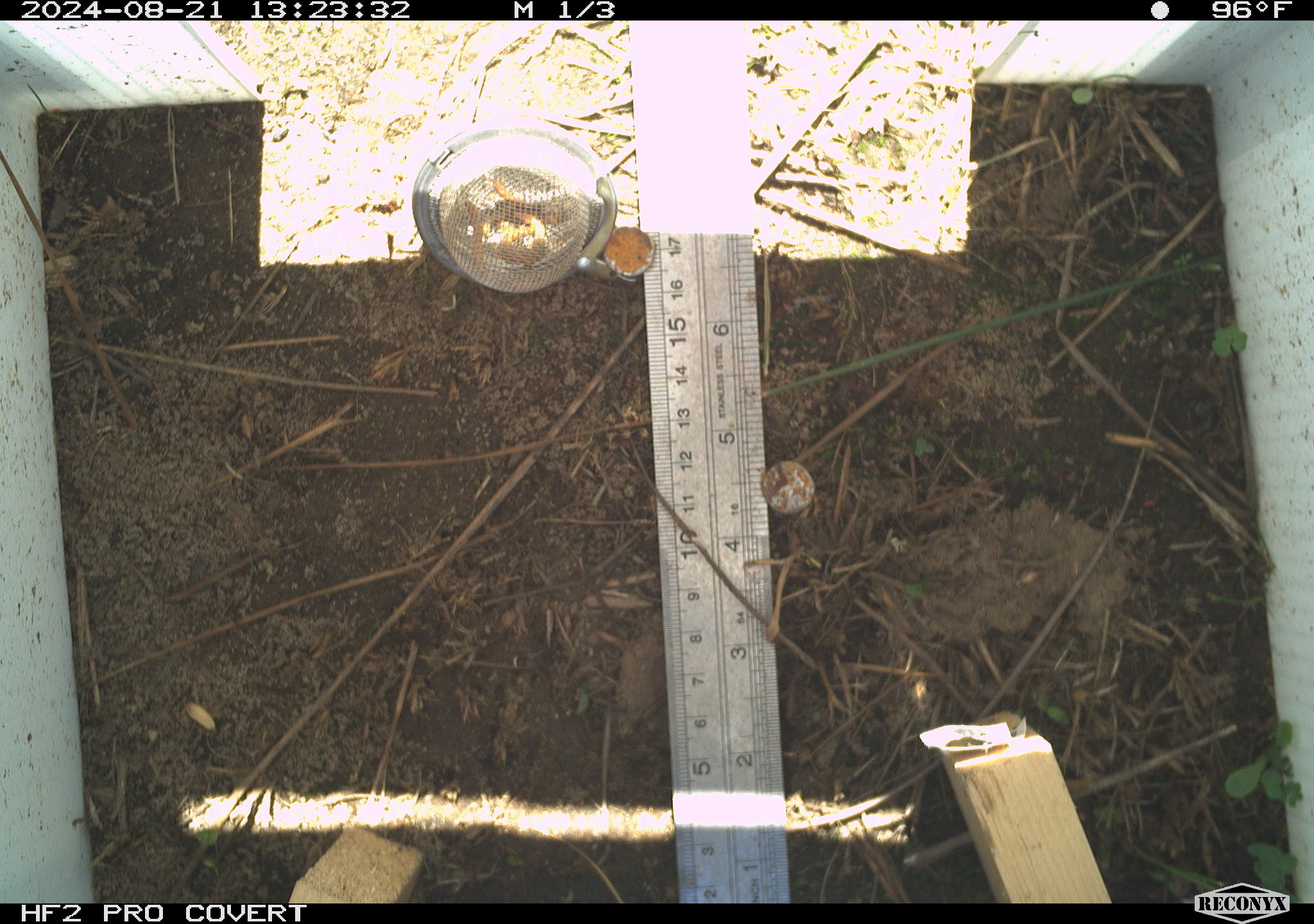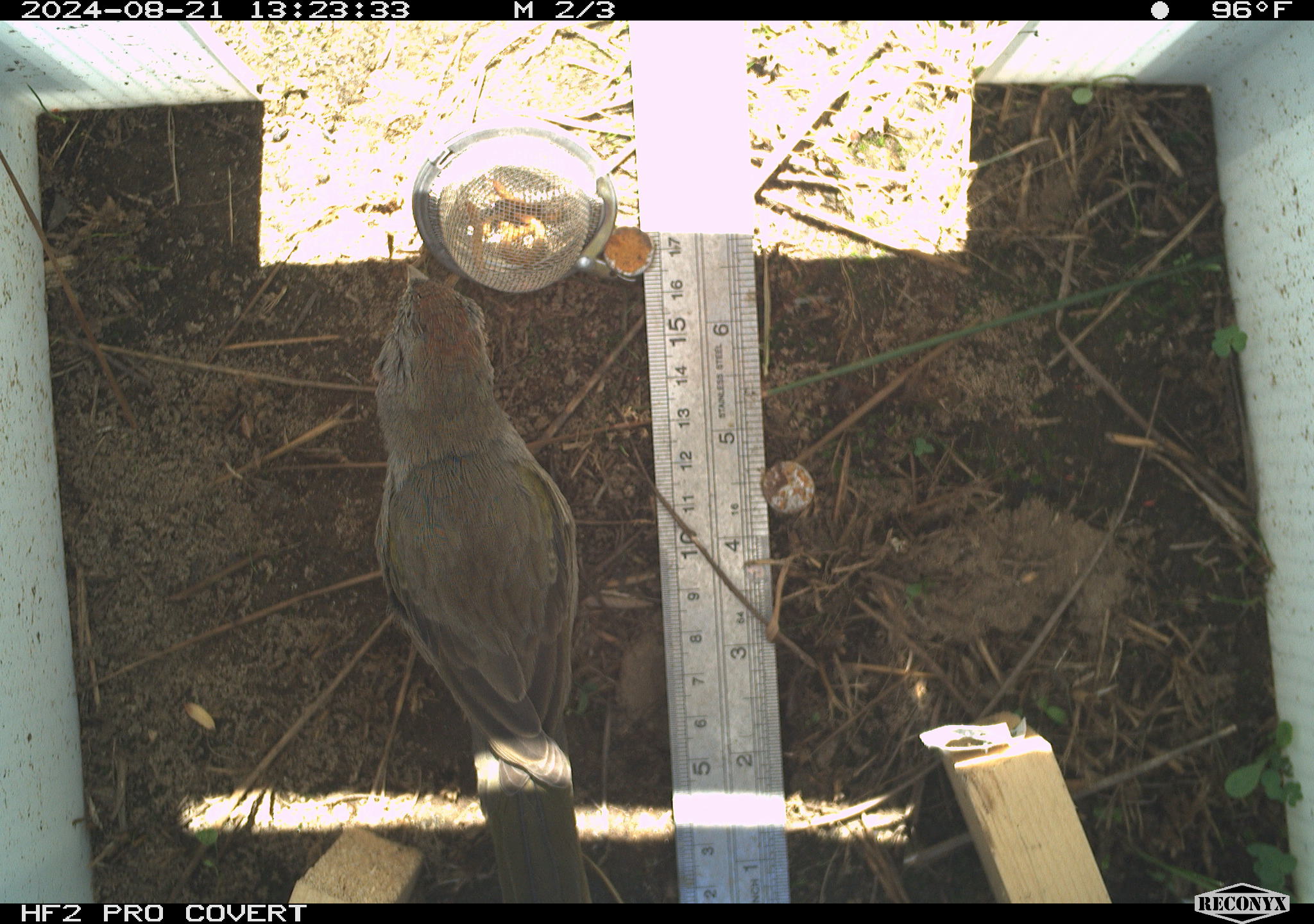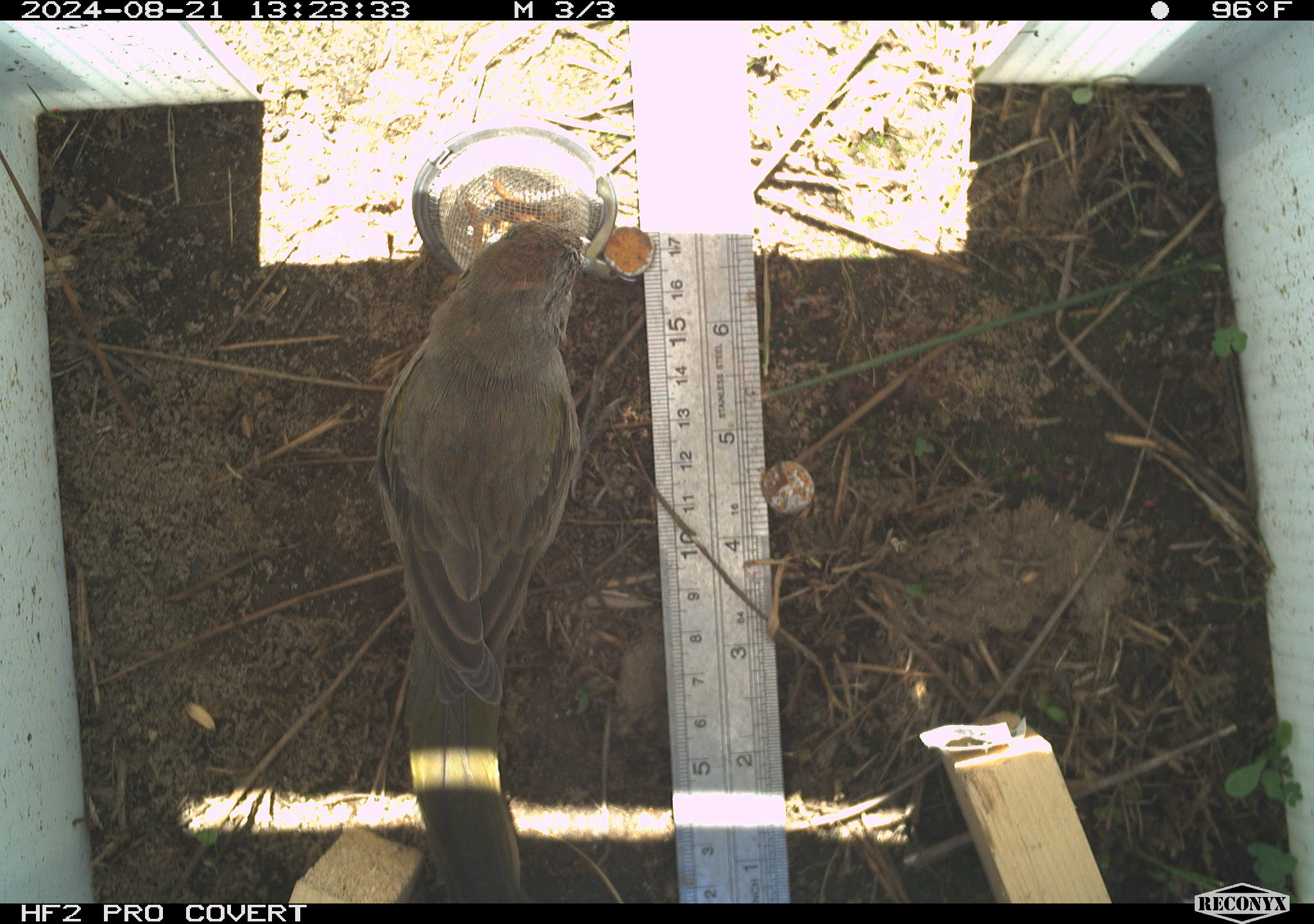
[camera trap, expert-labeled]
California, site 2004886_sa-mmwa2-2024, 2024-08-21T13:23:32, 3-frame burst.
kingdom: Animalia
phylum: Chordata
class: Aves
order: Passeriformes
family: Passerellidae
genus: Pipilo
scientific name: Pipilo chlorurus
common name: green-tailed towhee